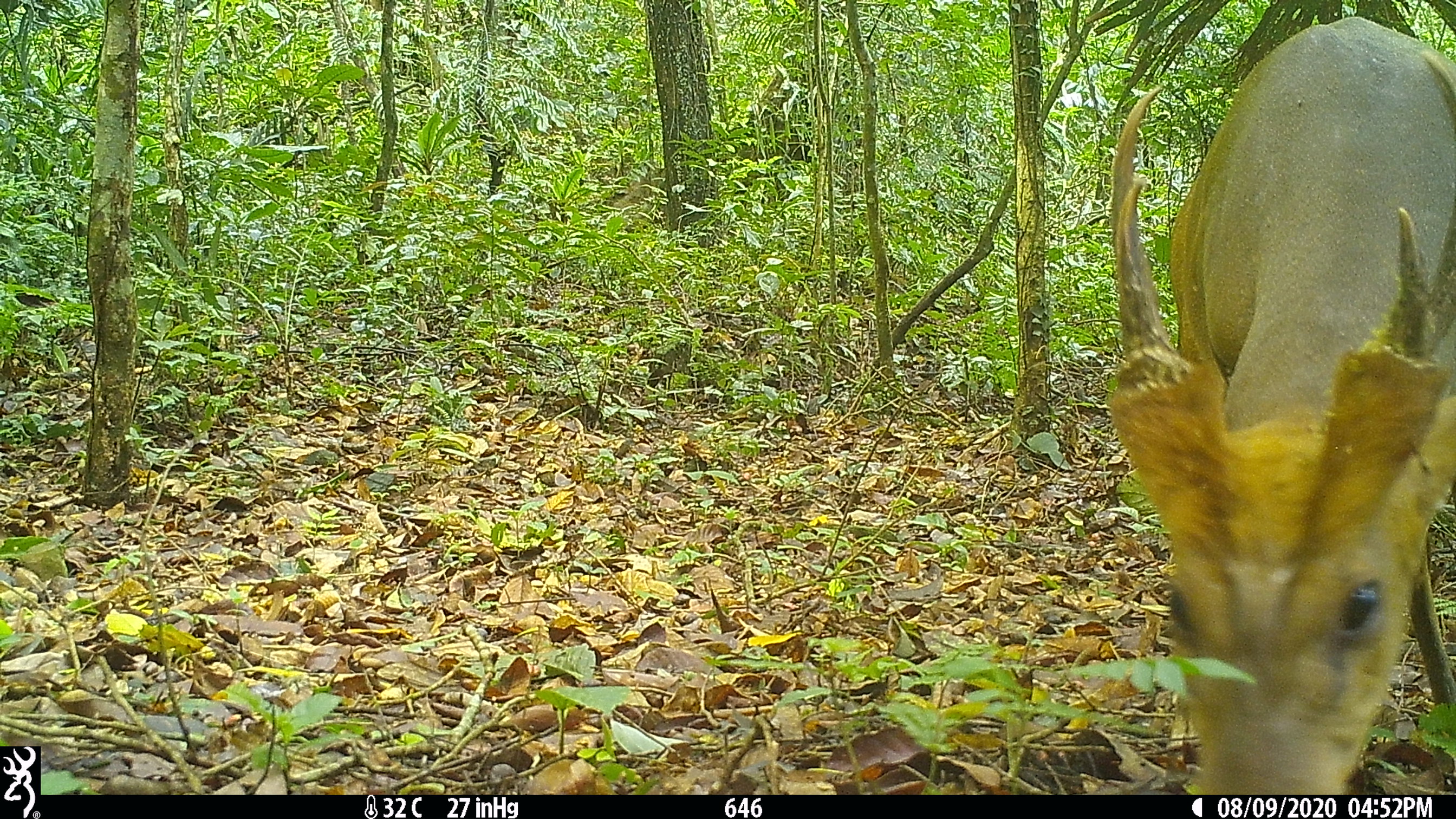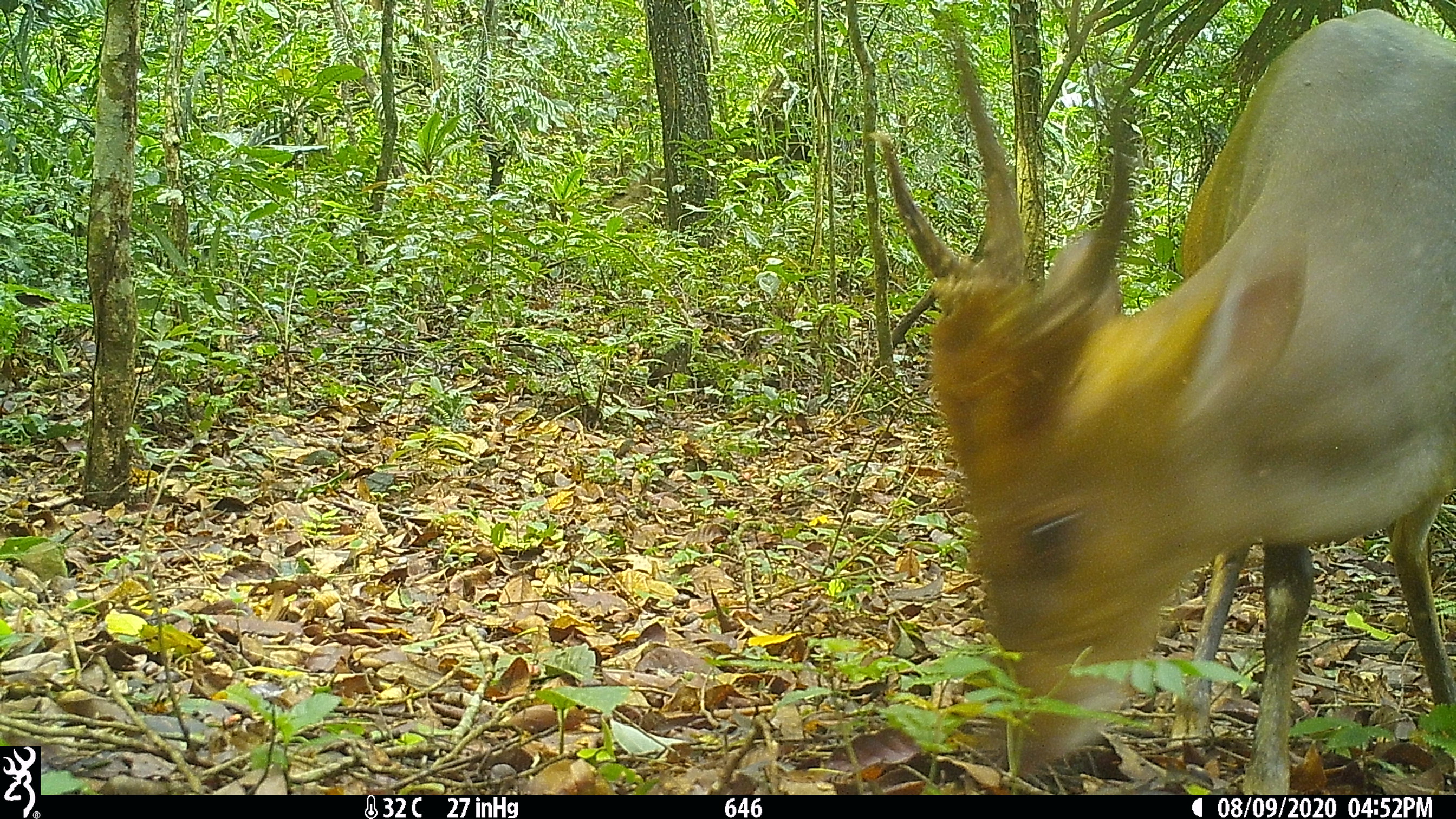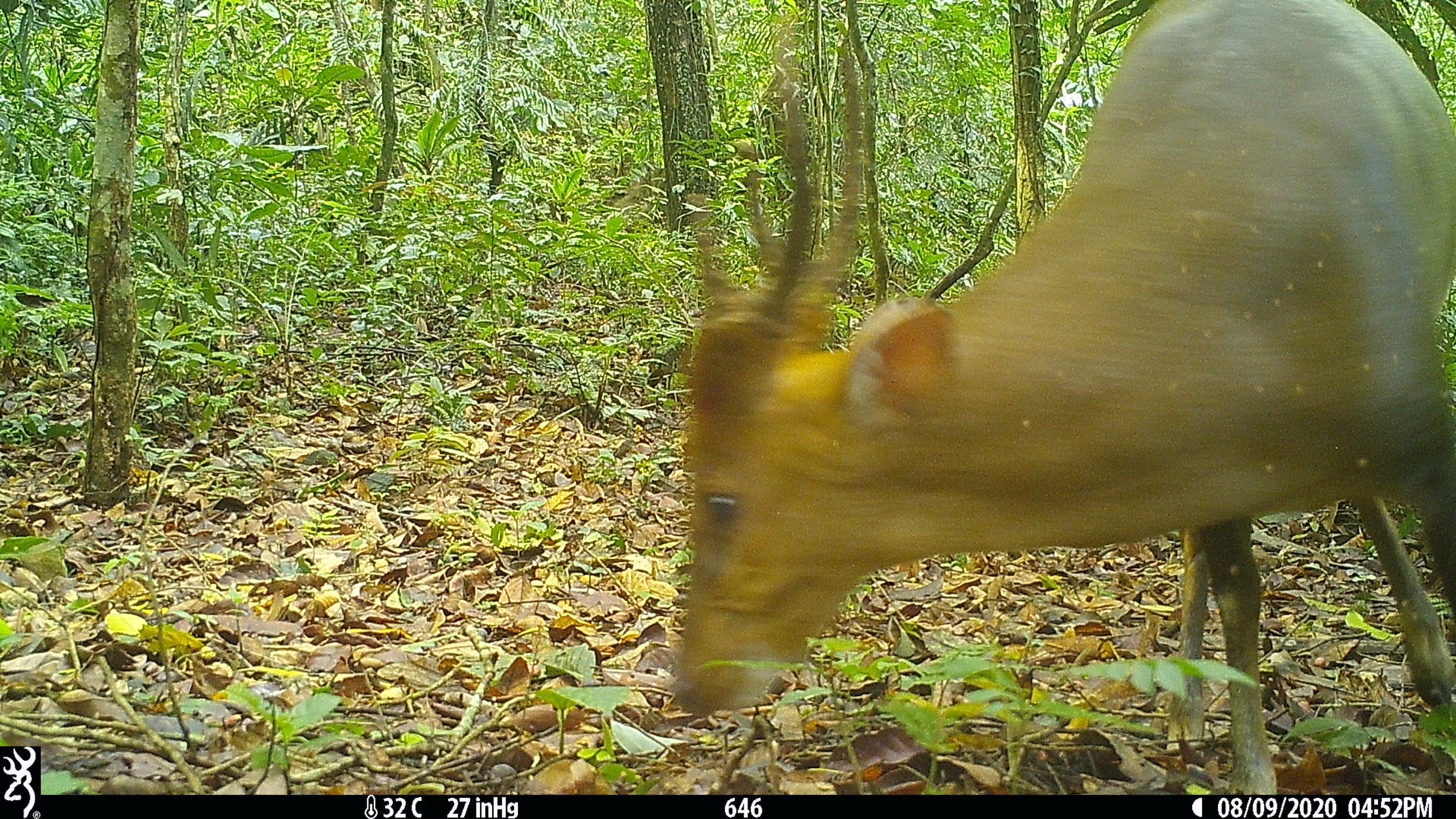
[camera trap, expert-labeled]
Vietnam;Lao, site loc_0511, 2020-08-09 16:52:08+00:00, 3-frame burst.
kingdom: Animalia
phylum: Chordata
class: Mammalia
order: Artiodactyla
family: Cervidae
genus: Muntiacus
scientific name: Muntiacus vuquangensis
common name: large-antlered muntjac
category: large antlered muntjac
Large antlered muntjac (large-antlered muntjac) (Muntiacus vuquangensis). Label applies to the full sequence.